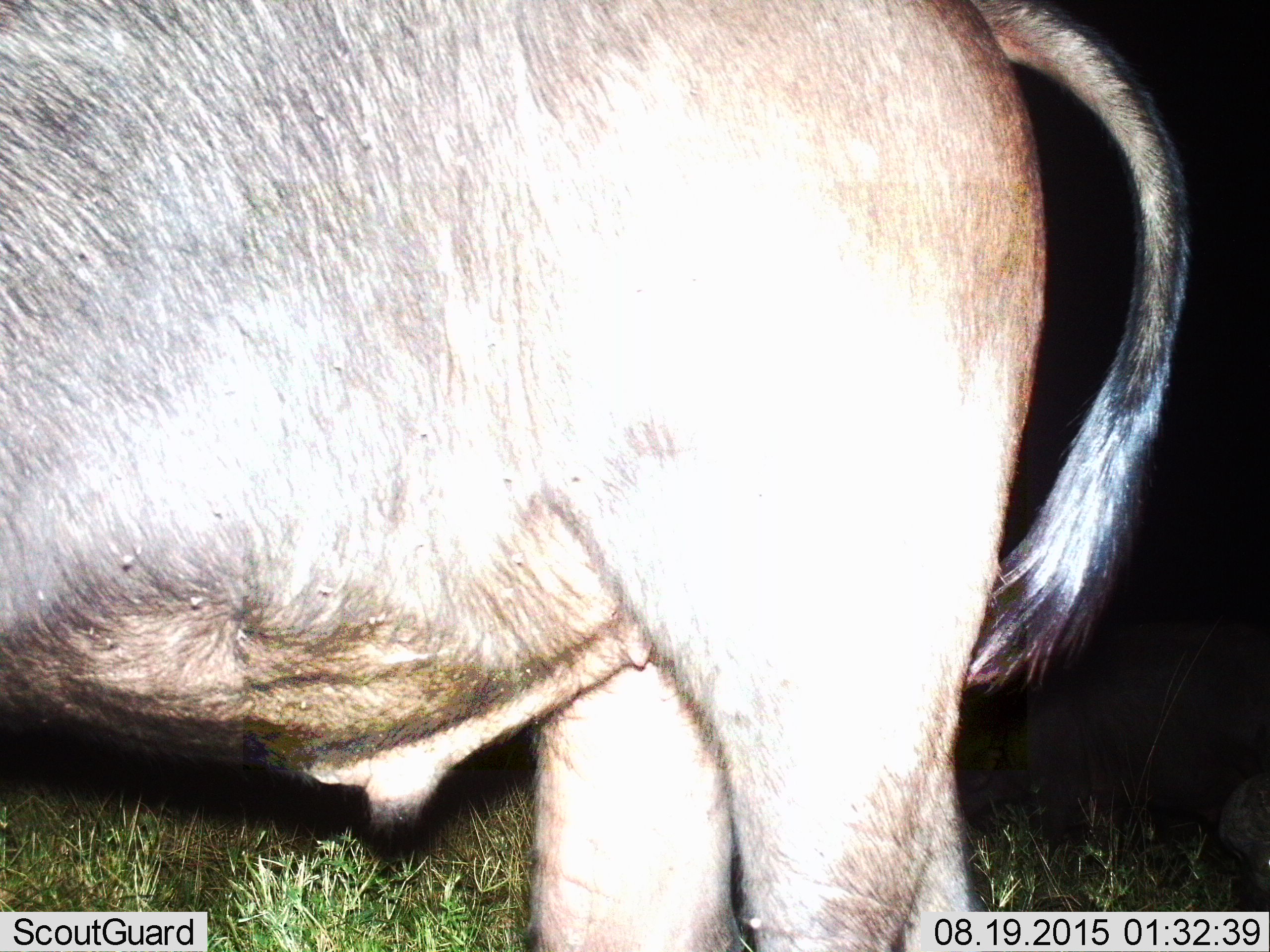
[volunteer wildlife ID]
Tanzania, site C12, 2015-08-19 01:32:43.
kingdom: Animalia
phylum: Chordata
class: Mammalia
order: Artiodactyla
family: Bovidae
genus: Connochaetes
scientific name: Connochaetes taurinus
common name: blue wildebeest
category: wildebeest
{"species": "wildebeest (blue wildebeest) (Connochaetes taurinus)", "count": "1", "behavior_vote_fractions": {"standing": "86%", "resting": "0%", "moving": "14%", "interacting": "0%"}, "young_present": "0%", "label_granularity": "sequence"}